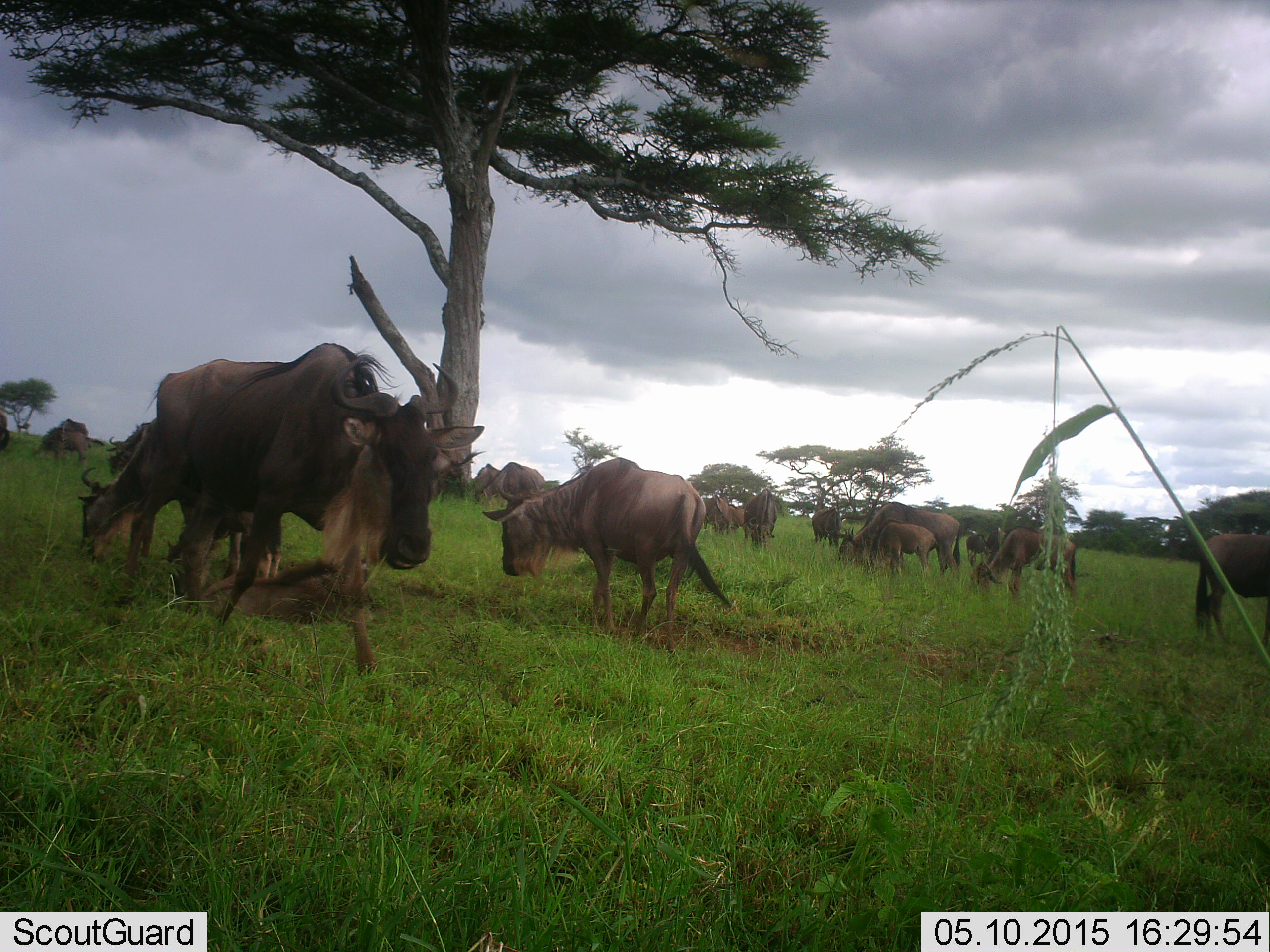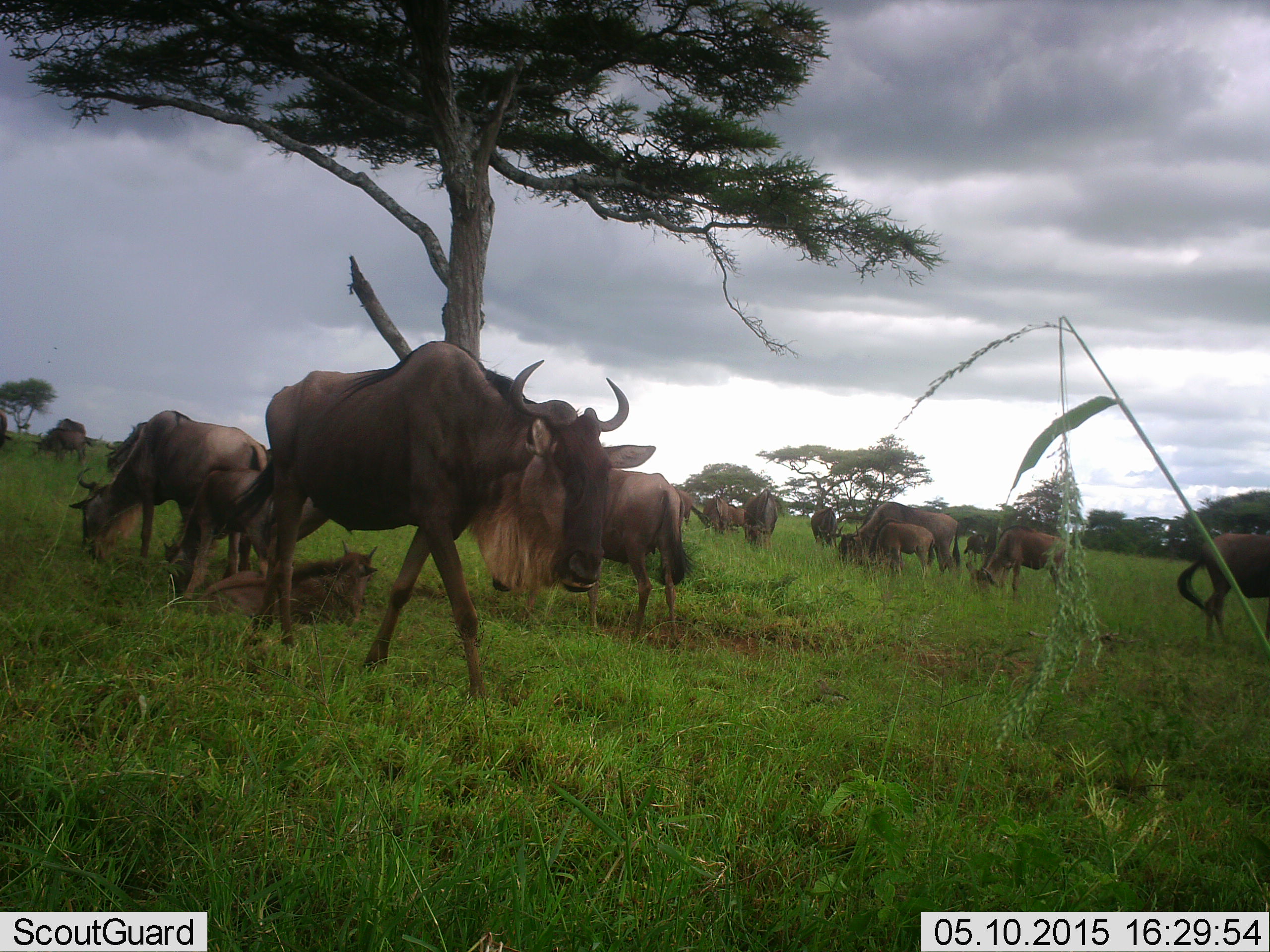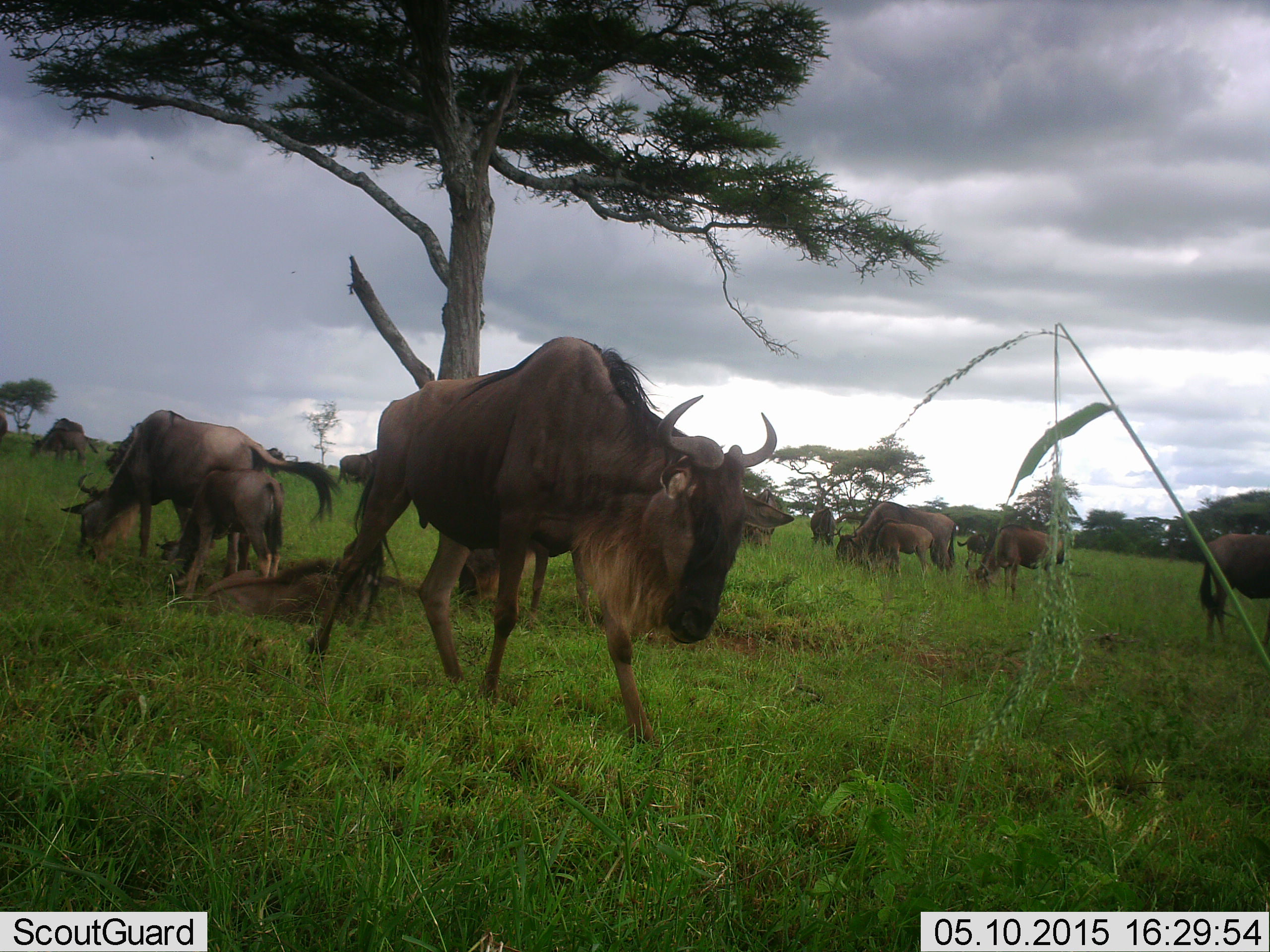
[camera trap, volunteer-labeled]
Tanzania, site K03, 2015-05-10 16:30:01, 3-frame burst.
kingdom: Animalia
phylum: Chordata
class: Mammalia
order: Artiodactyla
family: Bovidae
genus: Connochaetes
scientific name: Connochaetes taurinus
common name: blue wildebeest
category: wildebeest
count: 11-50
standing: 70%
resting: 50%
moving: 50%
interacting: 10%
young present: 40%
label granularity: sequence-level